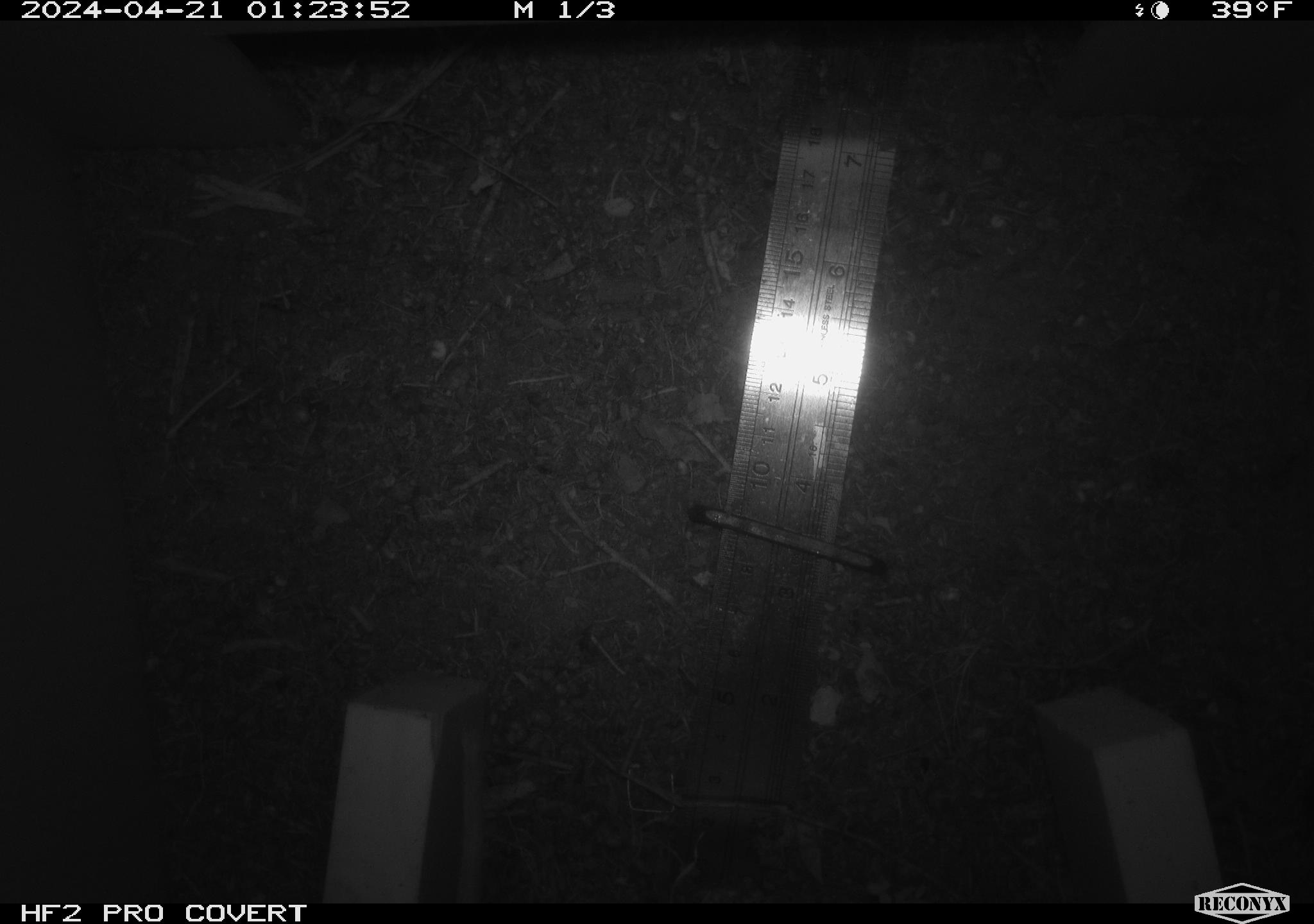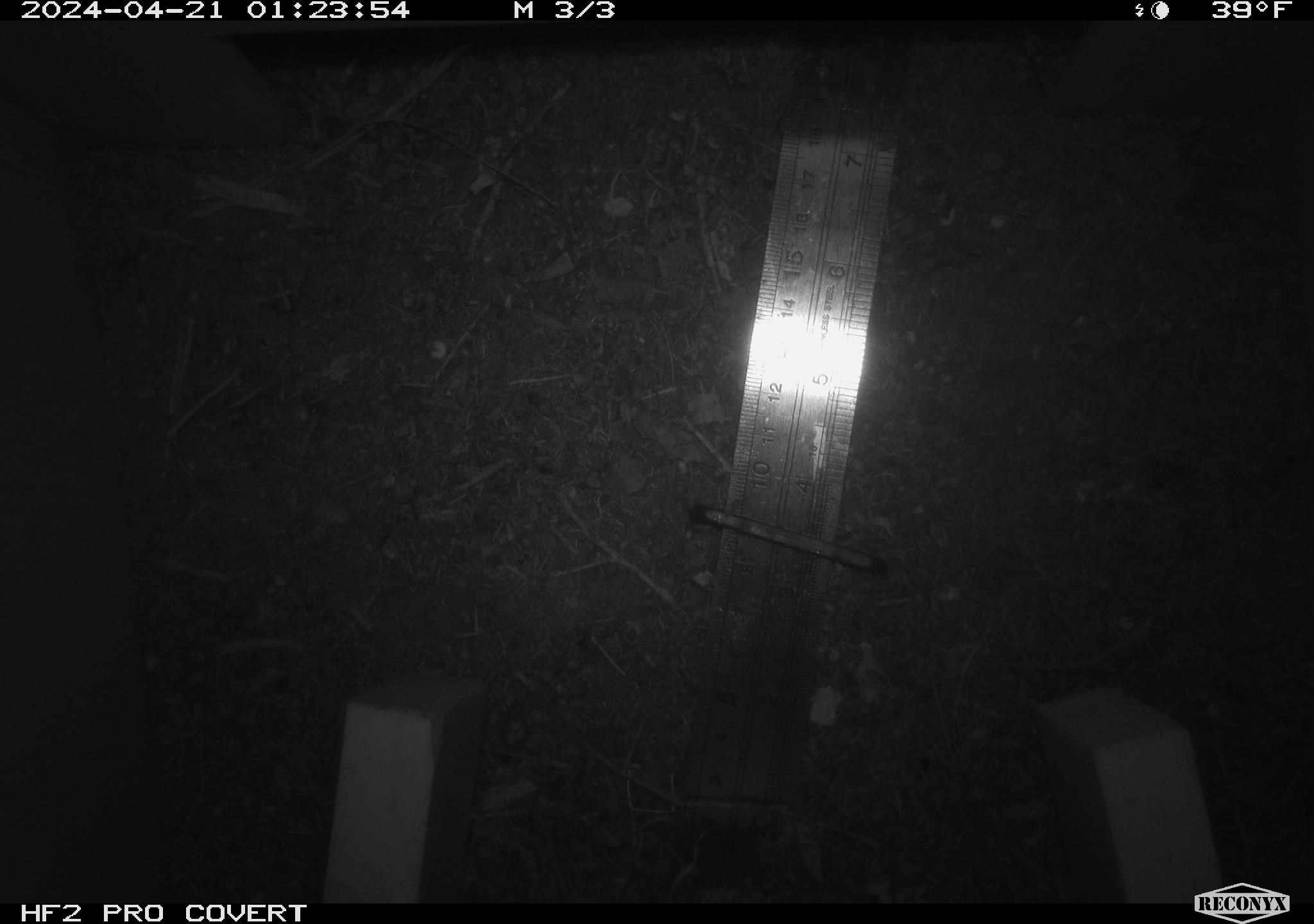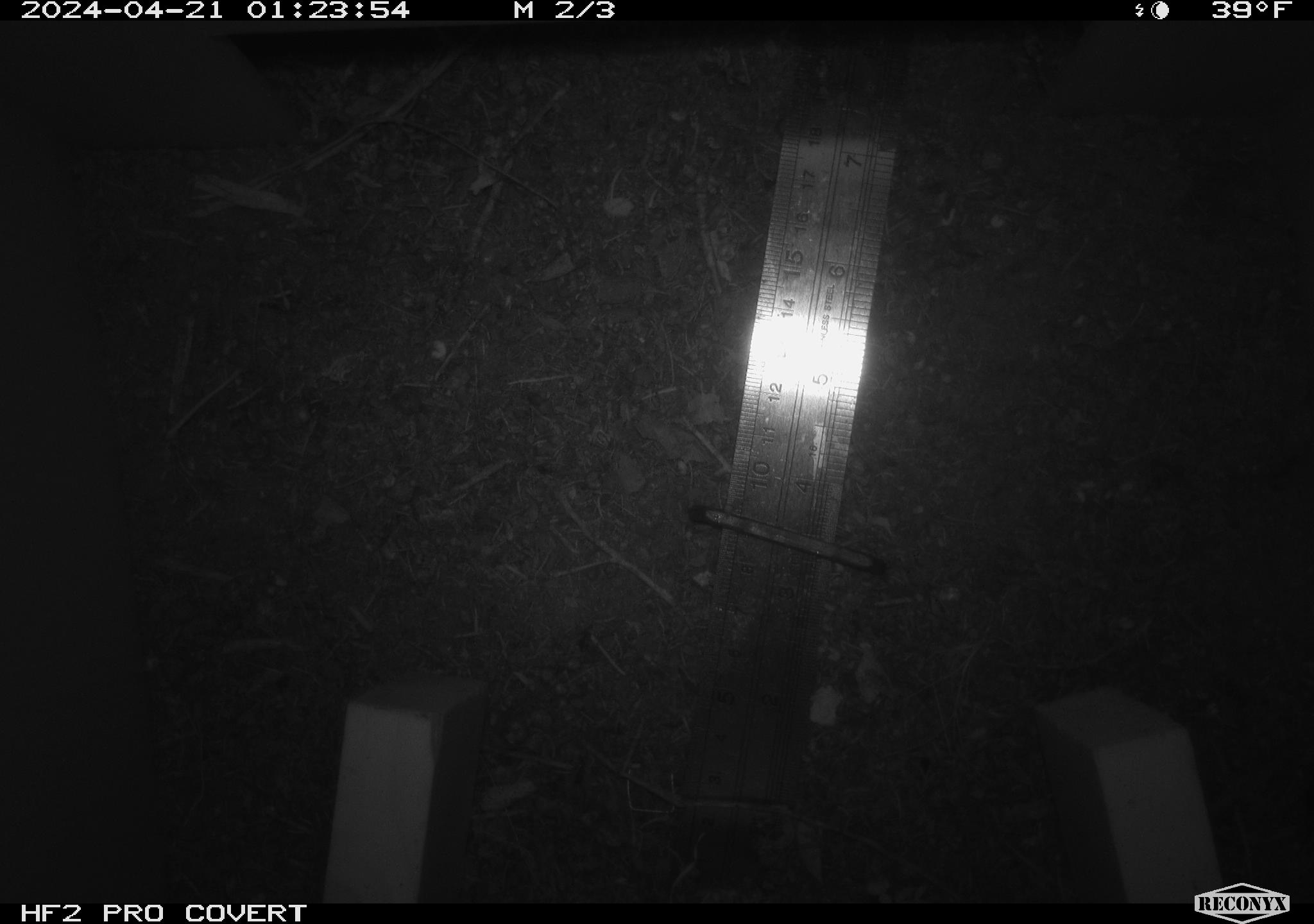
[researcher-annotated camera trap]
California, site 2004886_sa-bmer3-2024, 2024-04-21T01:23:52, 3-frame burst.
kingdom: Animalia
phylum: Chordata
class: Mammalia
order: Rodentia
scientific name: Rodentia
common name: mouse species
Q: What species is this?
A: Mouse species (Rodentia).